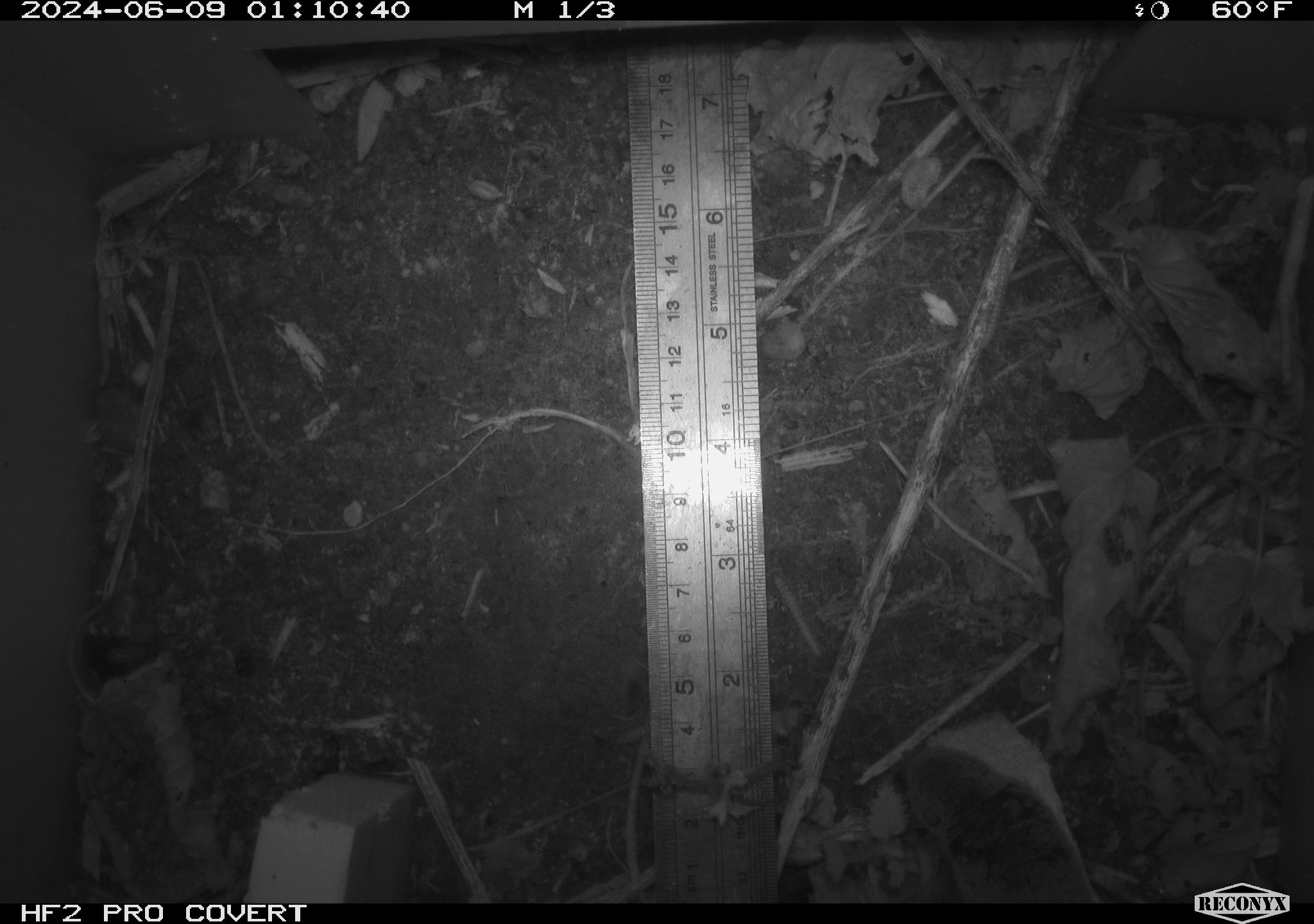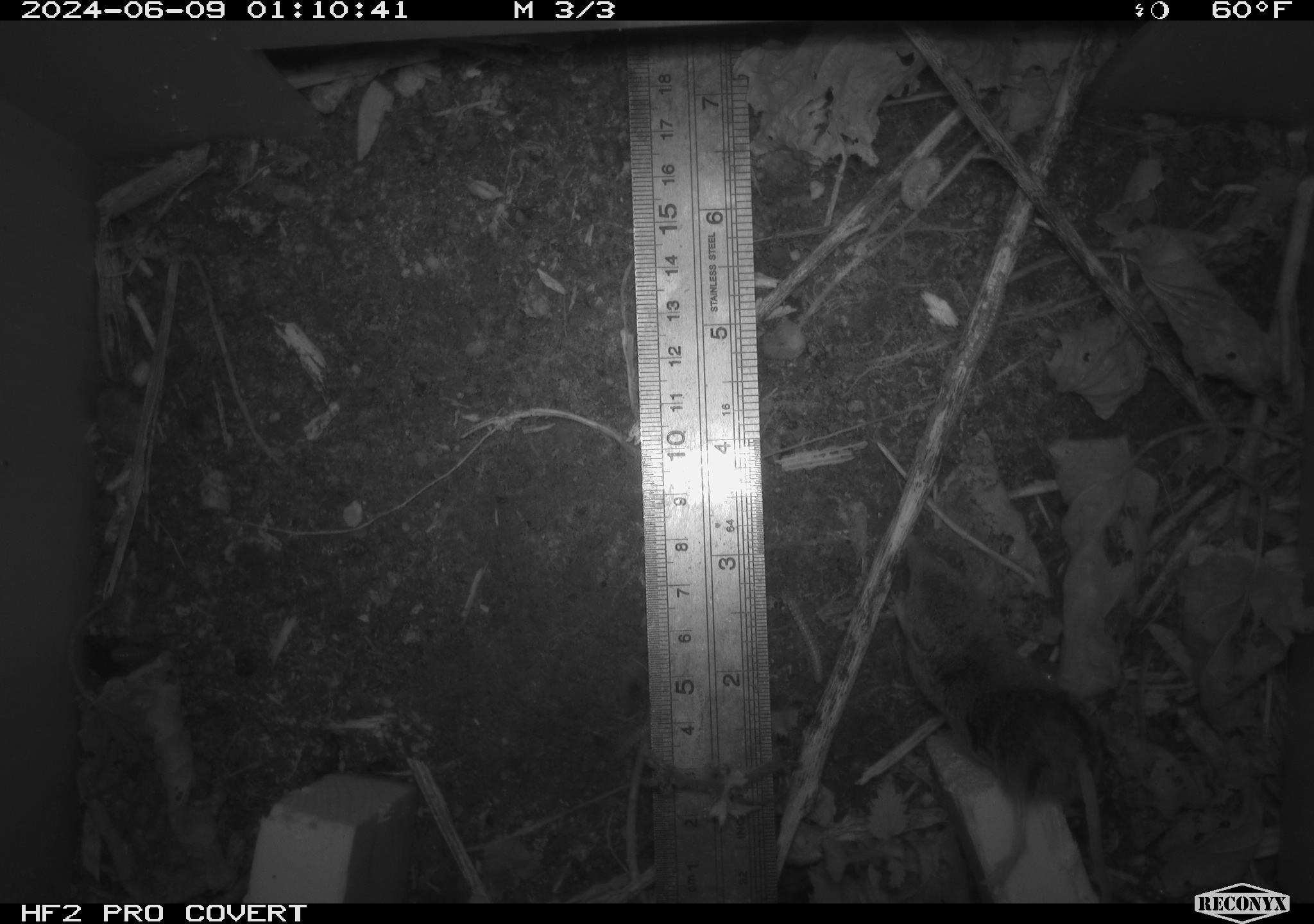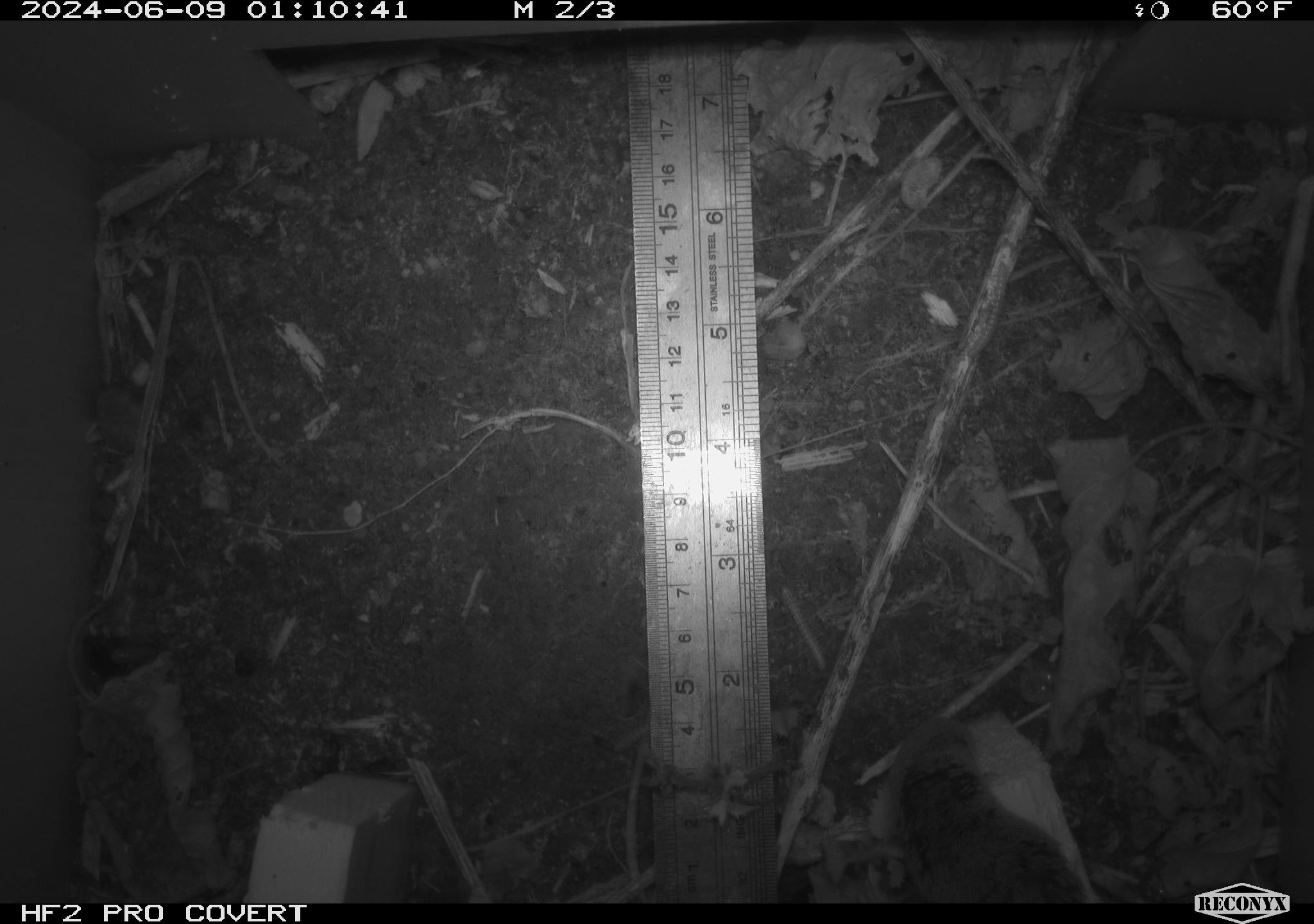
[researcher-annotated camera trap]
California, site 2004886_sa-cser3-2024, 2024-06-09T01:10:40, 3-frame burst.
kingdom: Animalia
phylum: Chordata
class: Mammalia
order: Rodentia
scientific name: Rodentia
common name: rodent